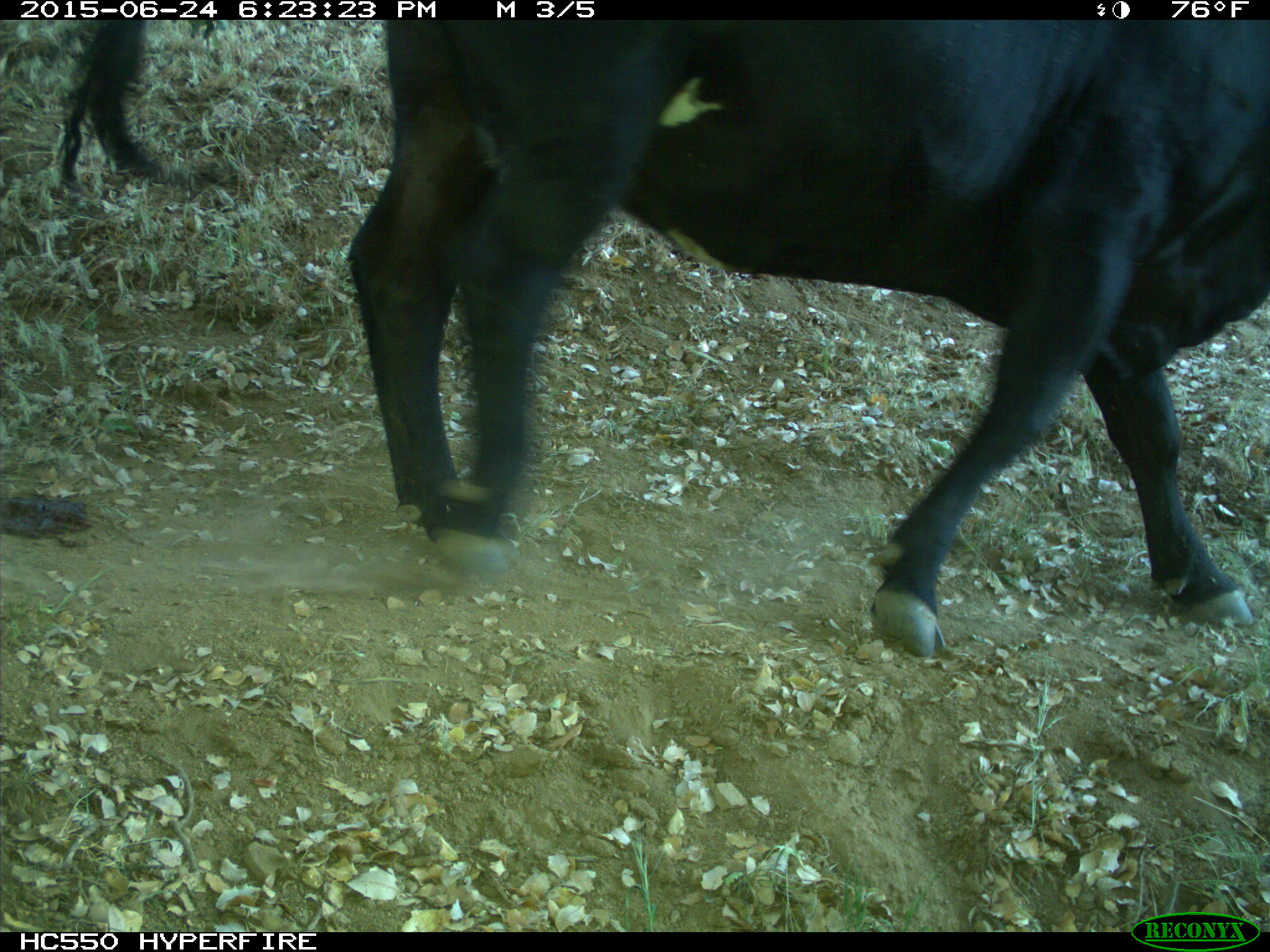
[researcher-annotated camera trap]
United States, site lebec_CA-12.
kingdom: Animalia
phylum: Chordata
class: Mammalia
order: Artiodactyla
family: Bovidae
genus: Bos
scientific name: Bos taurus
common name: domestic cow